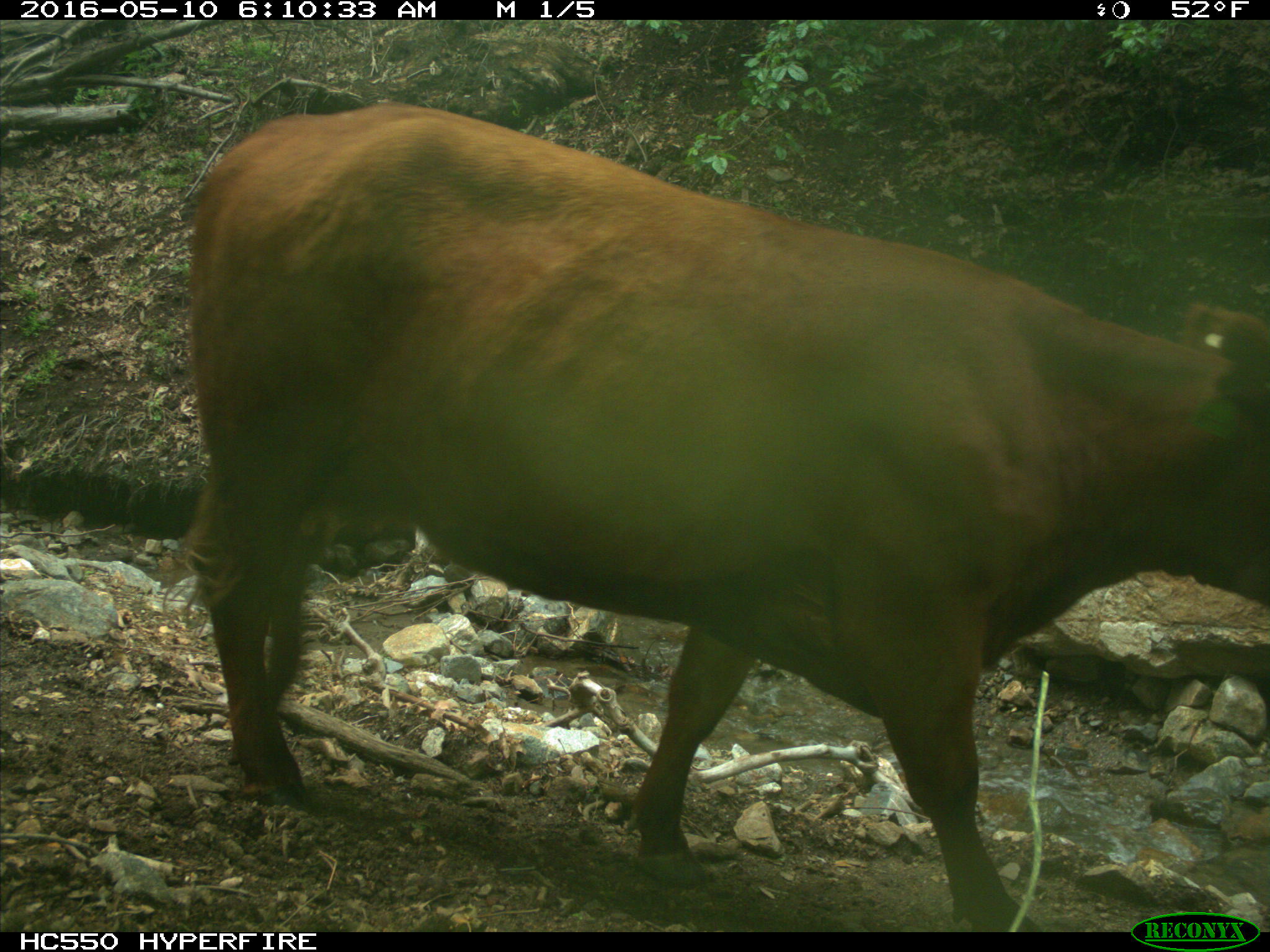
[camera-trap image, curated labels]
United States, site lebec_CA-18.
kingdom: Animalia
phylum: Chordata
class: Mammalia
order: Artiodactyla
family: Bovidae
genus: Bos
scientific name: Bos taurus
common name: domestic cow